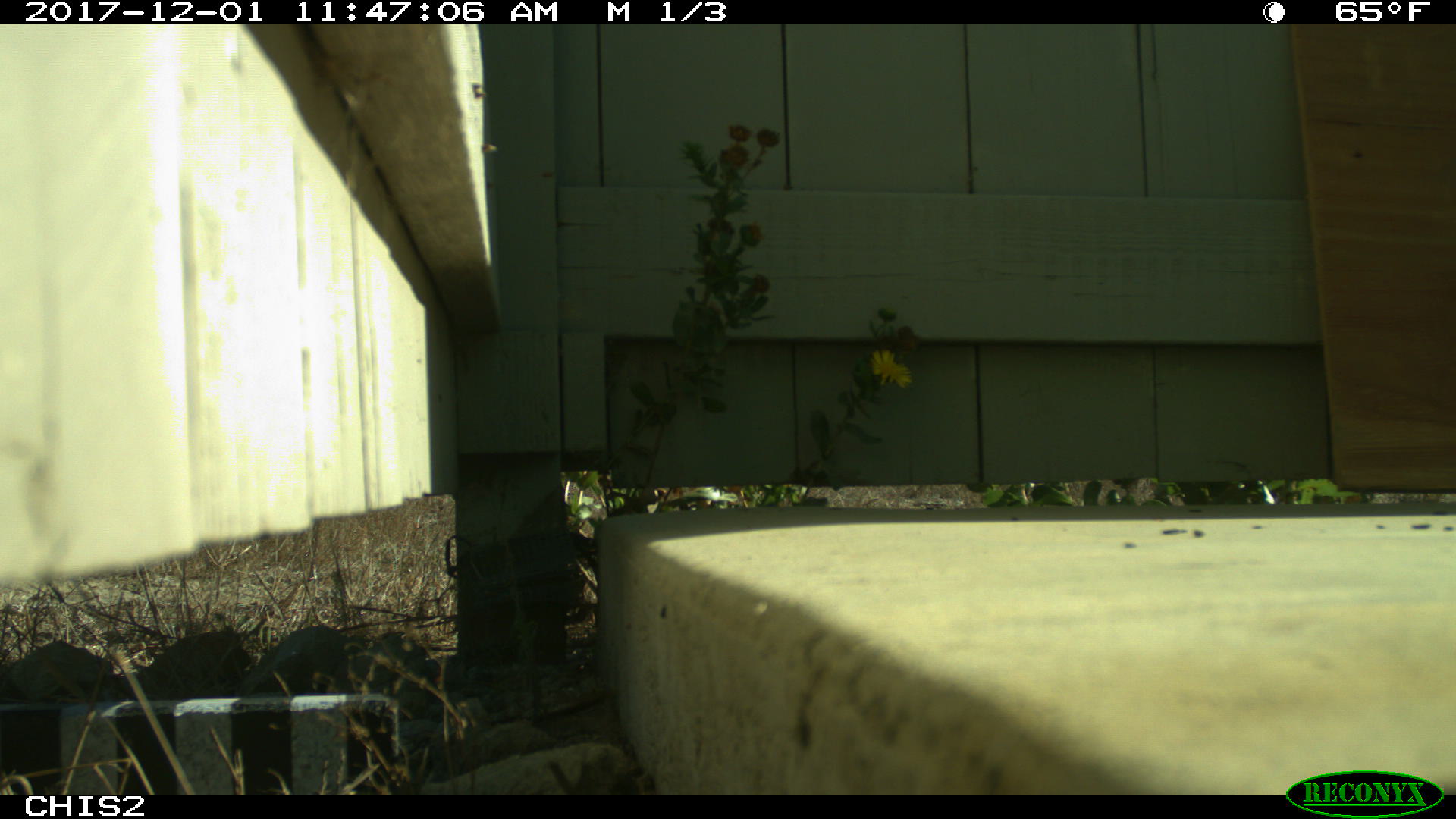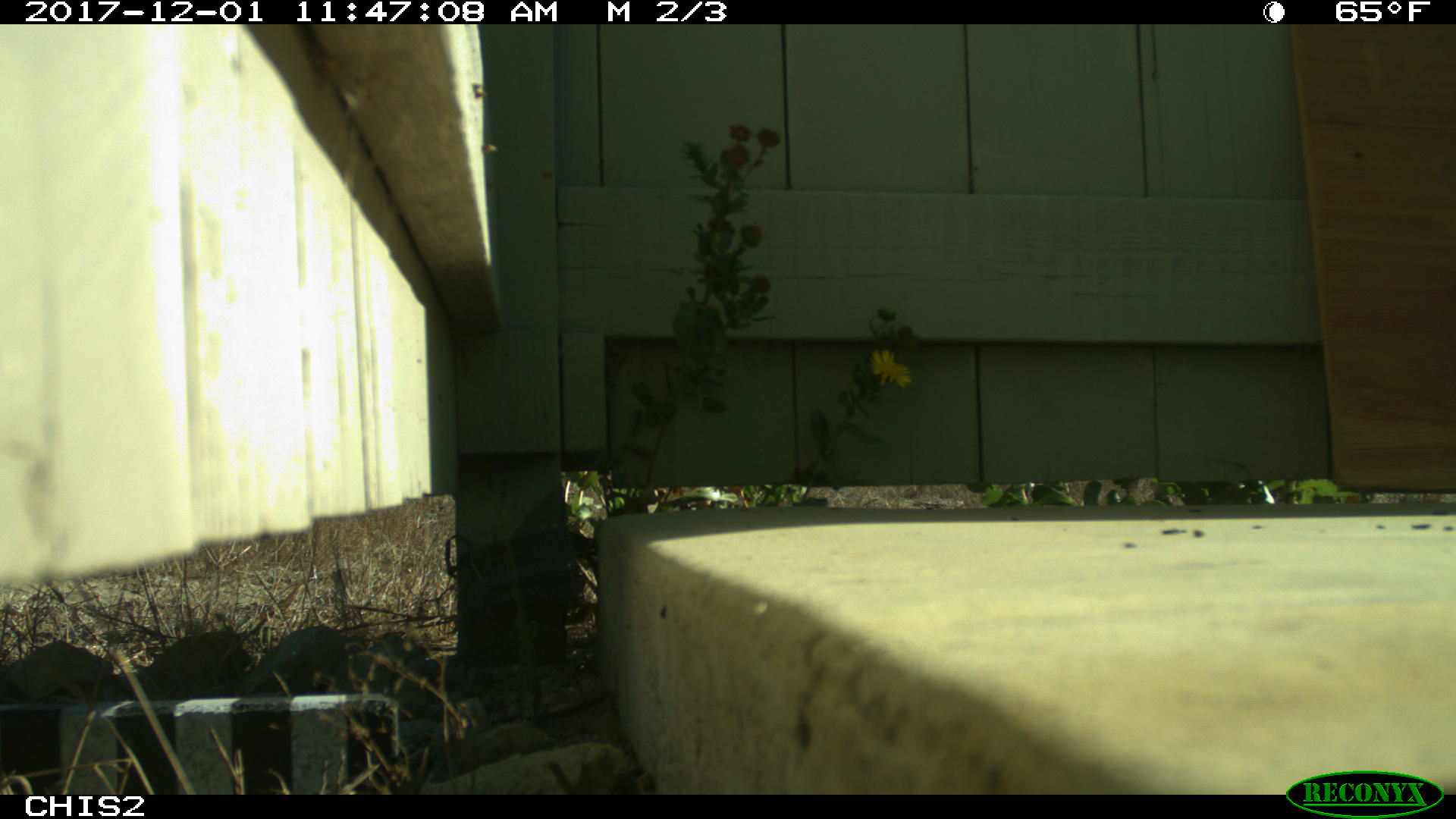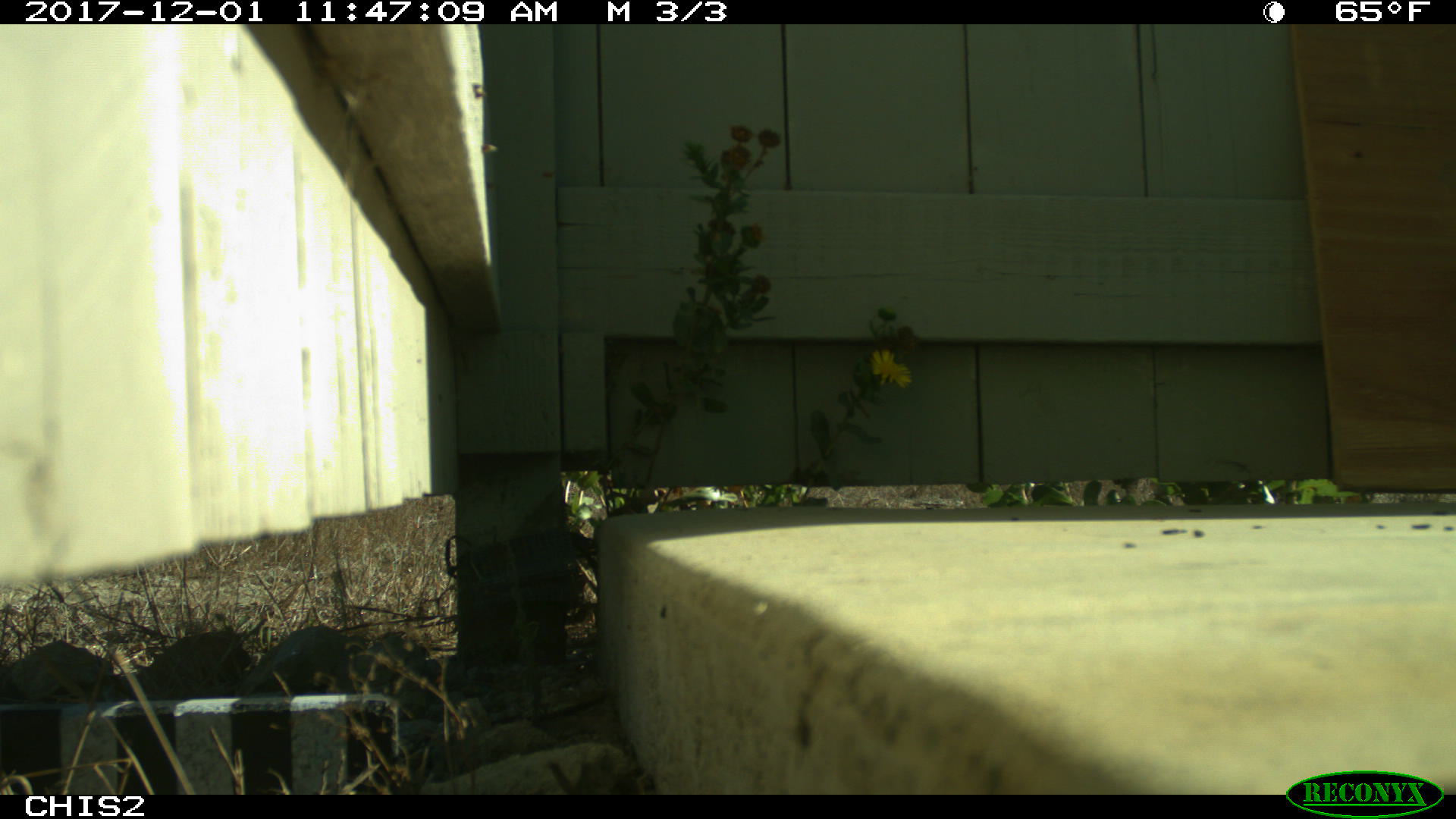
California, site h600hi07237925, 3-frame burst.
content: no animal present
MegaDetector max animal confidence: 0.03